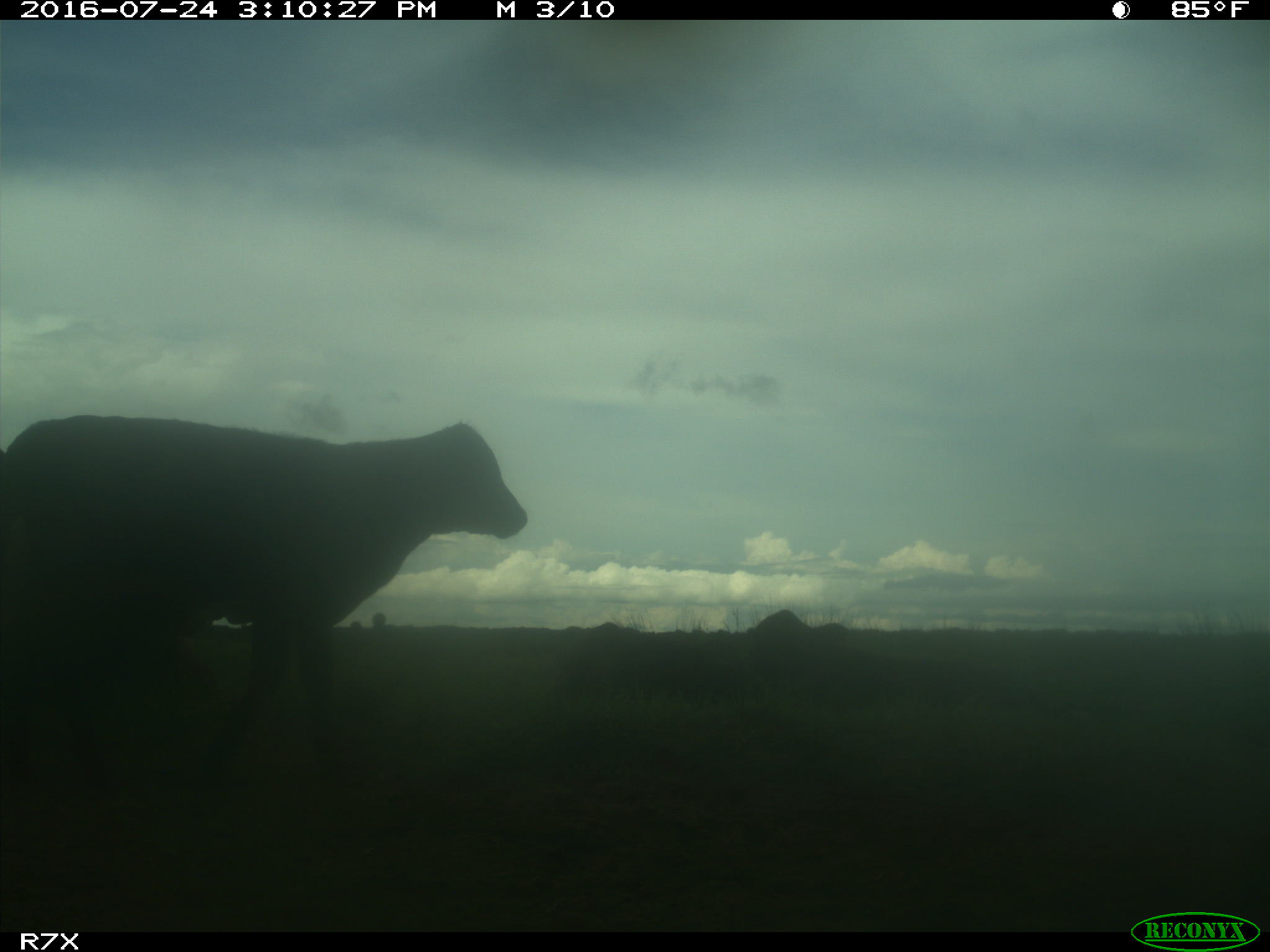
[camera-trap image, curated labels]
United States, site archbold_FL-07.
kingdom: Animalia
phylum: Chordata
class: Mammalia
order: Artiodactyla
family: Bovidae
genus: Bos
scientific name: Bos taurus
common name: domestic cow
Bos taurus (domestic cow).